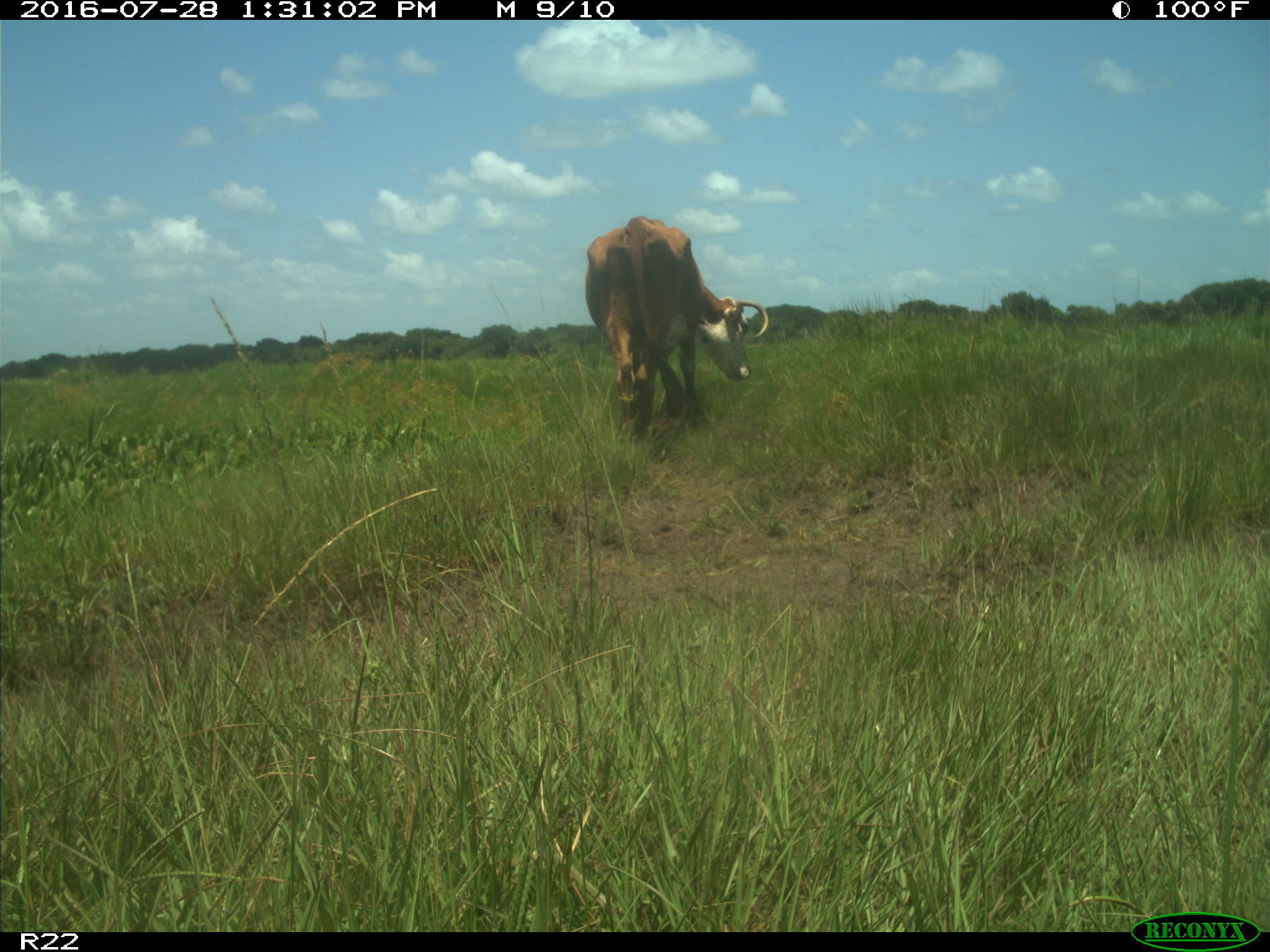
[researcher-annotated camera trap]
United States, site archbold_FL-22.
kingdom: Animalia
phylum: Chordata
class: Mammalia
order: Artiodactyla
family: Bovidae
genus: Bos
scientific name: Bos taurus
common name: domestic cow